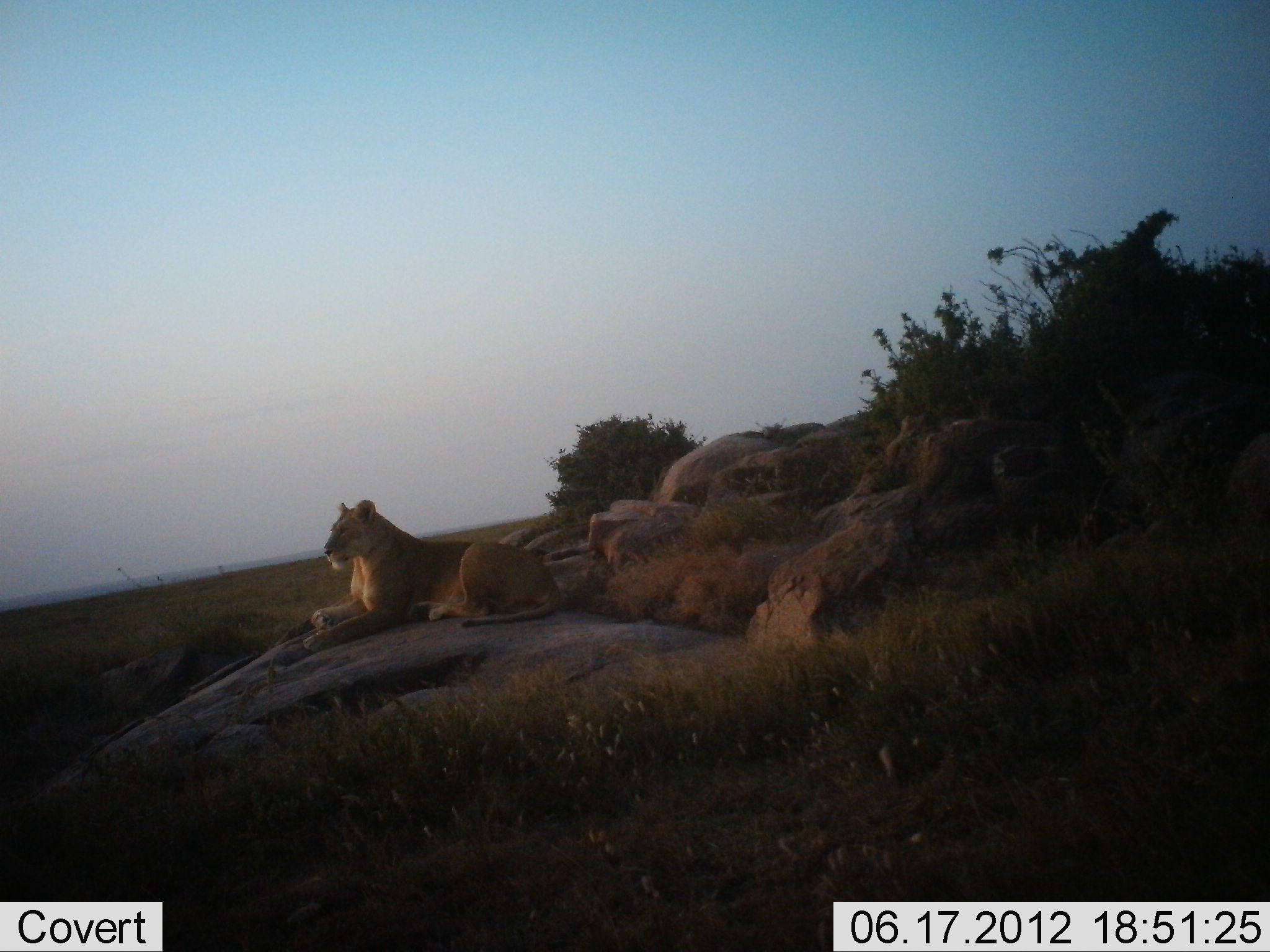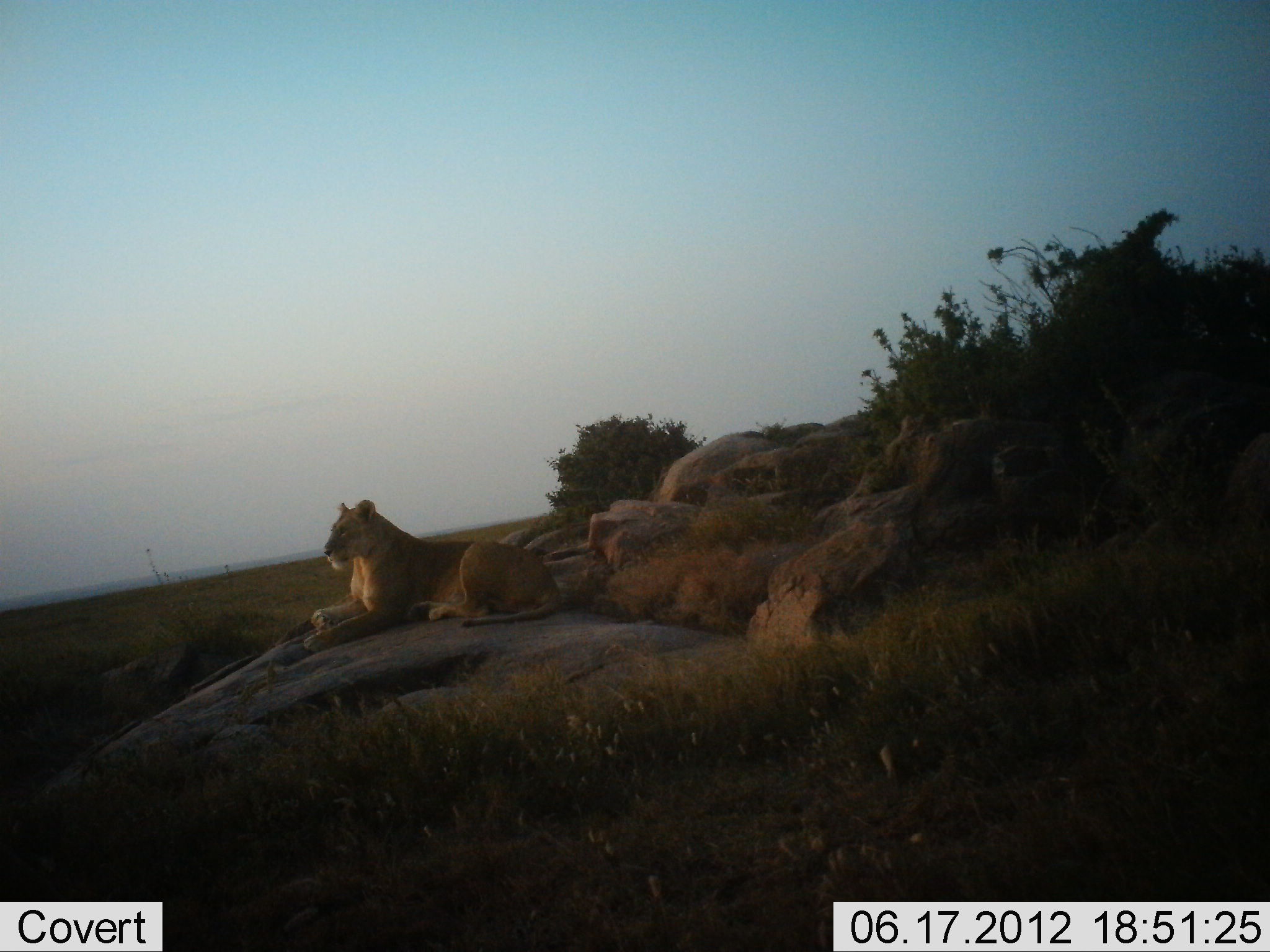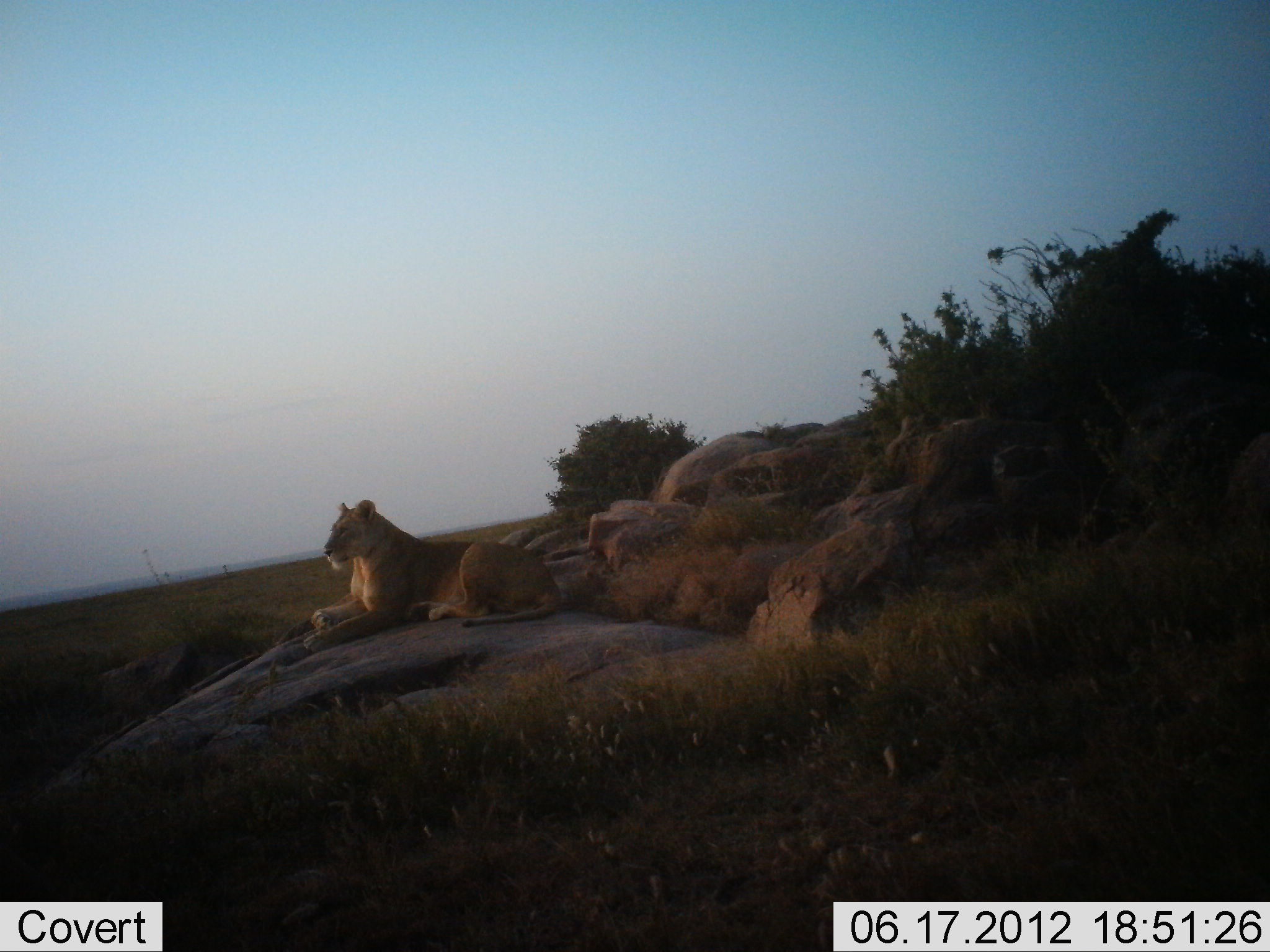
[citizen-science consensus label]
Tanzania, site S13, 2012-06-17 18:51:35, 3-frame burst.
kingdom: Animalia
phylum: Chordata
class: Mammalia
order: Carnivora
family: Felidae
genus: Panthera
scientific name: Panthera leo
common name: lion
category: lionfemale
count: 1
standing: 0%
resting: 100%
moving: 0%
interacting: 0%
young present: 0%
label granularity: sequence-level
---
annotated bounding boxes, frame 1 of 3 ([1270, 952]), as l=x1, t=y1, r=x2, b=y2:
animal: l=303, t=500, r=561, b=653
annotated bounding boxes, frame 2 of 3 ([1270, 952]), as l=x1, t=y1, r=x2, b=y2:
animal: l=303, t=500, r=561, b=654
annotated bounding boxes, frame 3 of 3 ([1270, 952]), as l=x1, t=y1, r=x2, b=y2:
animal: l=303, t=500, r=561, b=653